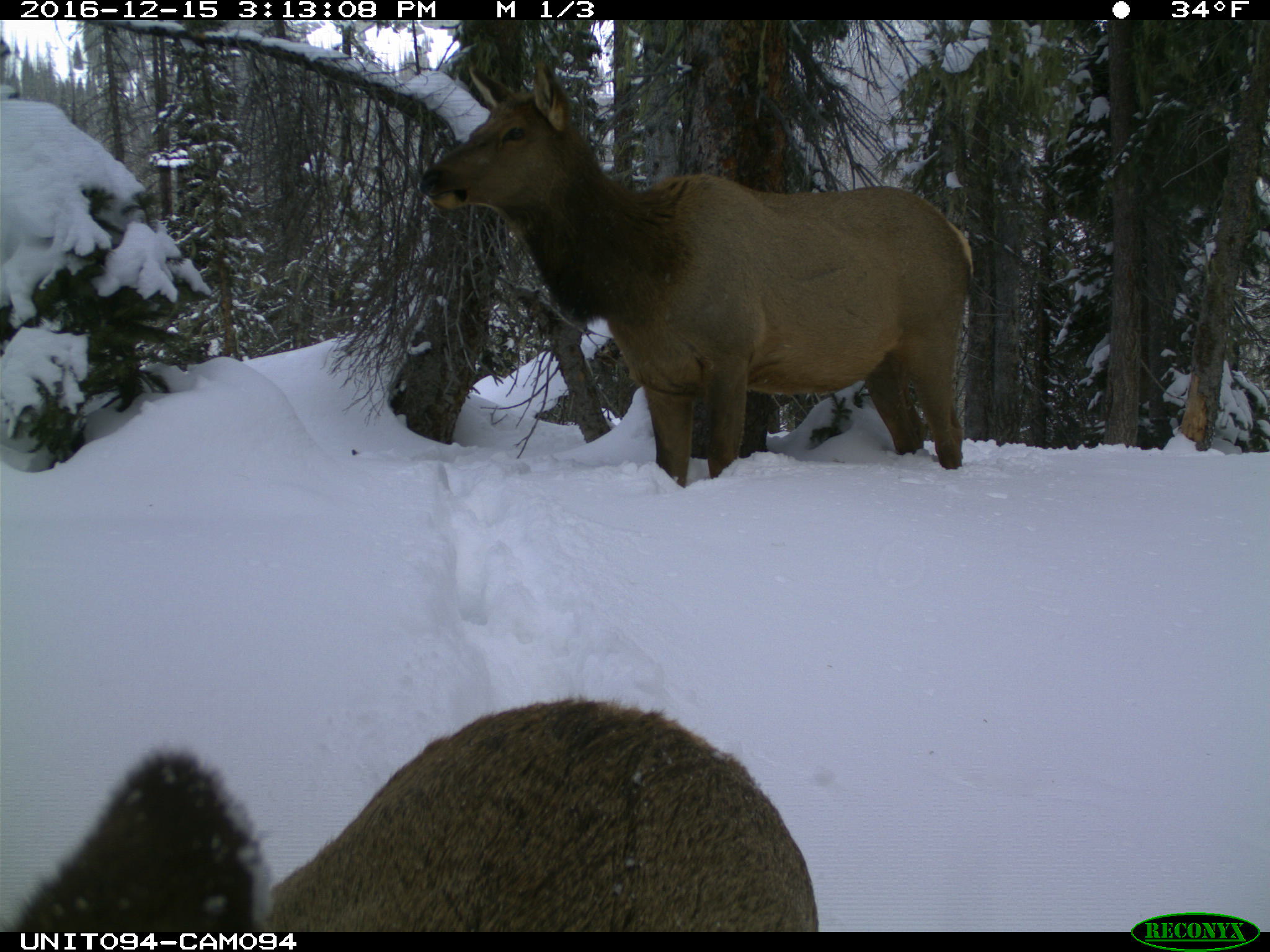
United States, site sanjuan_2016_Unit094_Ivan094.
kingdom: Animalia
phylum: Chordata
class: Mammalia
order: Artiodactyla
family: Cervidae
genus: Cervus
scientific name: Cervus elaphus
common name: red deer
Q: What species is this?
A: Cervus elaphus (red deer).